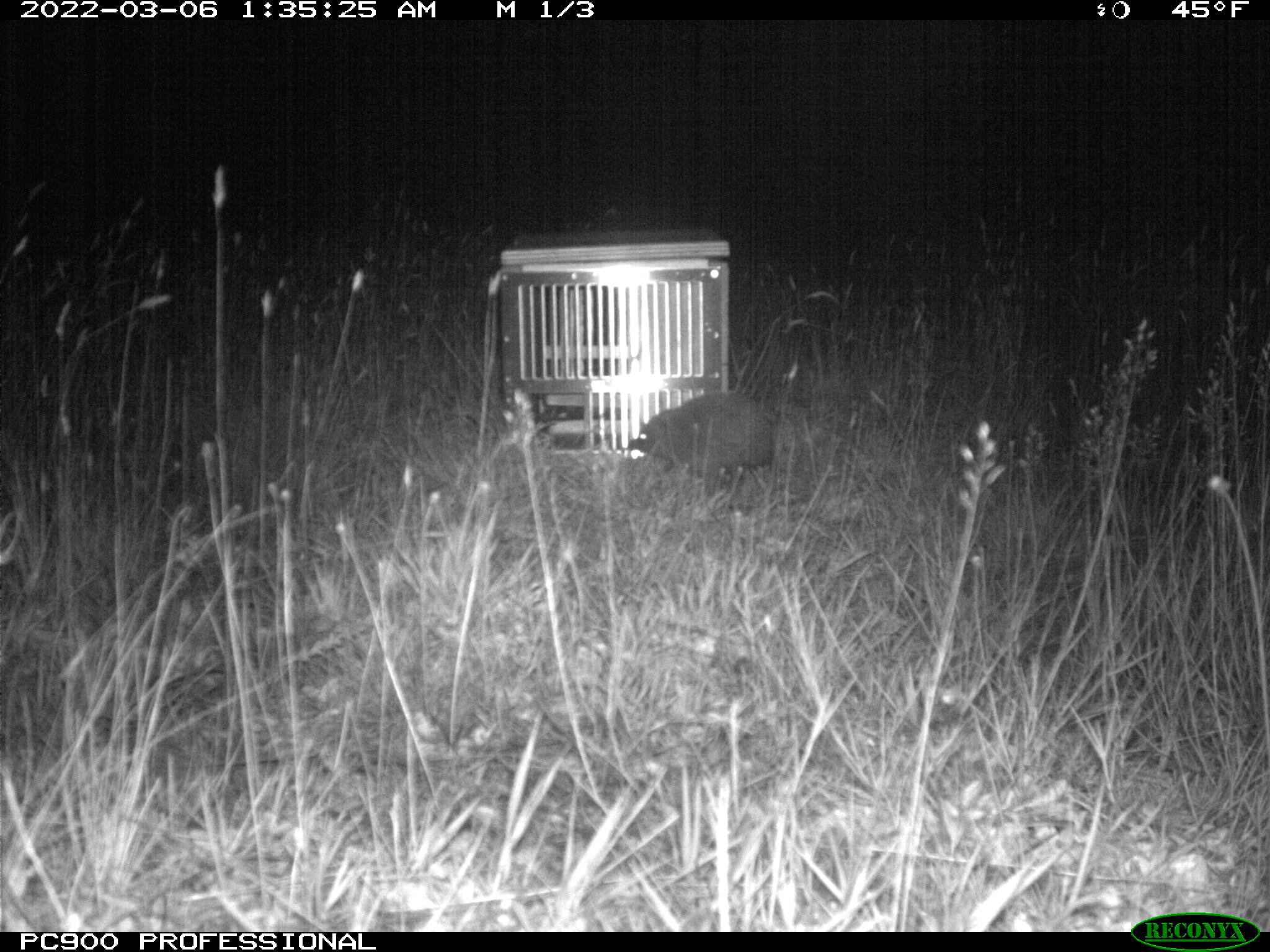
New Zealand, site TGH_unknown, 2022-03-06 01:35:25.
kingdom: Animalia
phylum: Chordata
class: Mammalia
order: Eulipotyphla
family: Erinaceidae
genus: Erinaceus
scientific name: Erinaceus europaeus europaeus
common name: european hedgehog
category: hedgehog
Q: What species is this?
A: Hedgehog (european hedgehog) (Erinaceus europaeus europaeus).